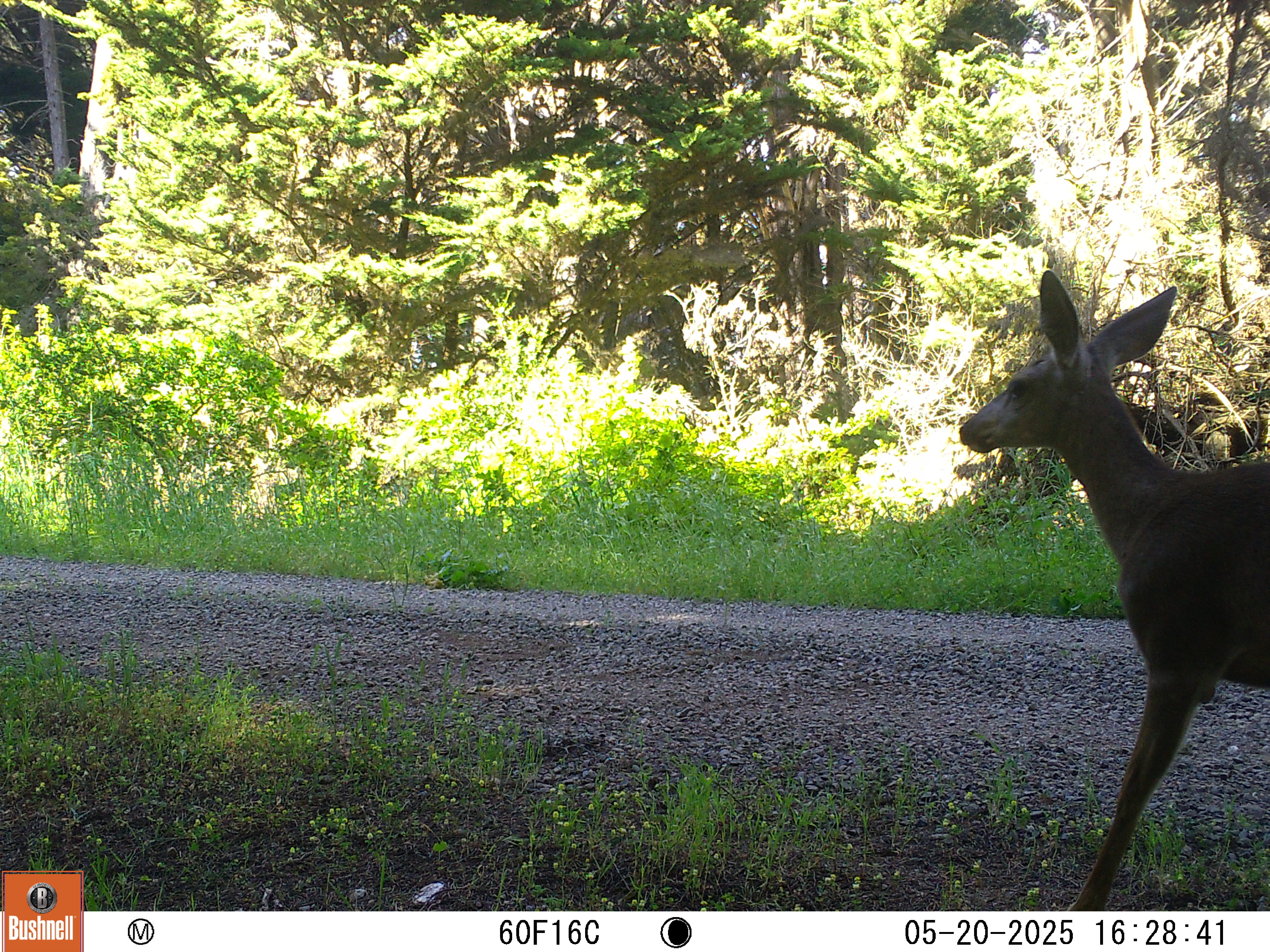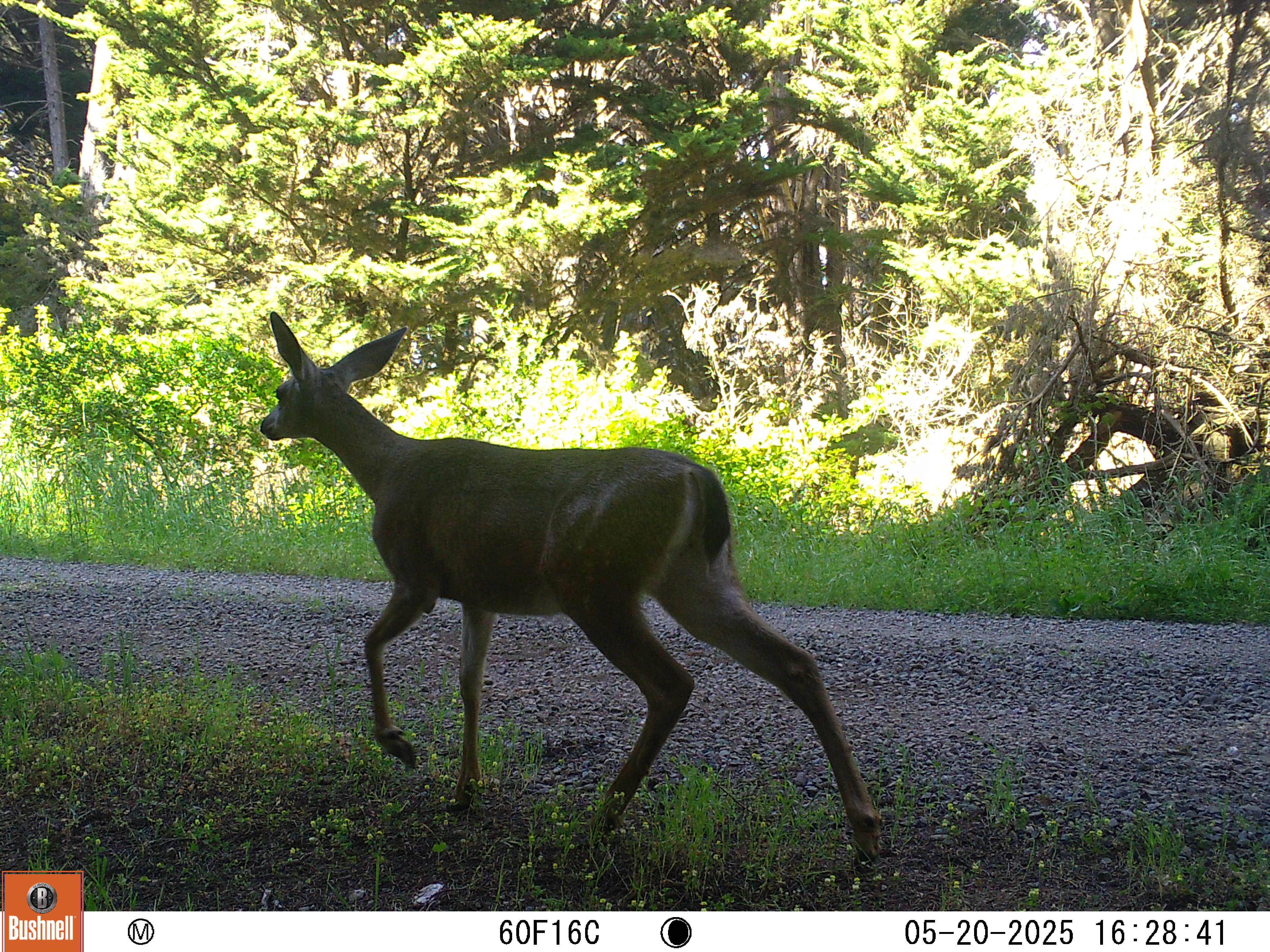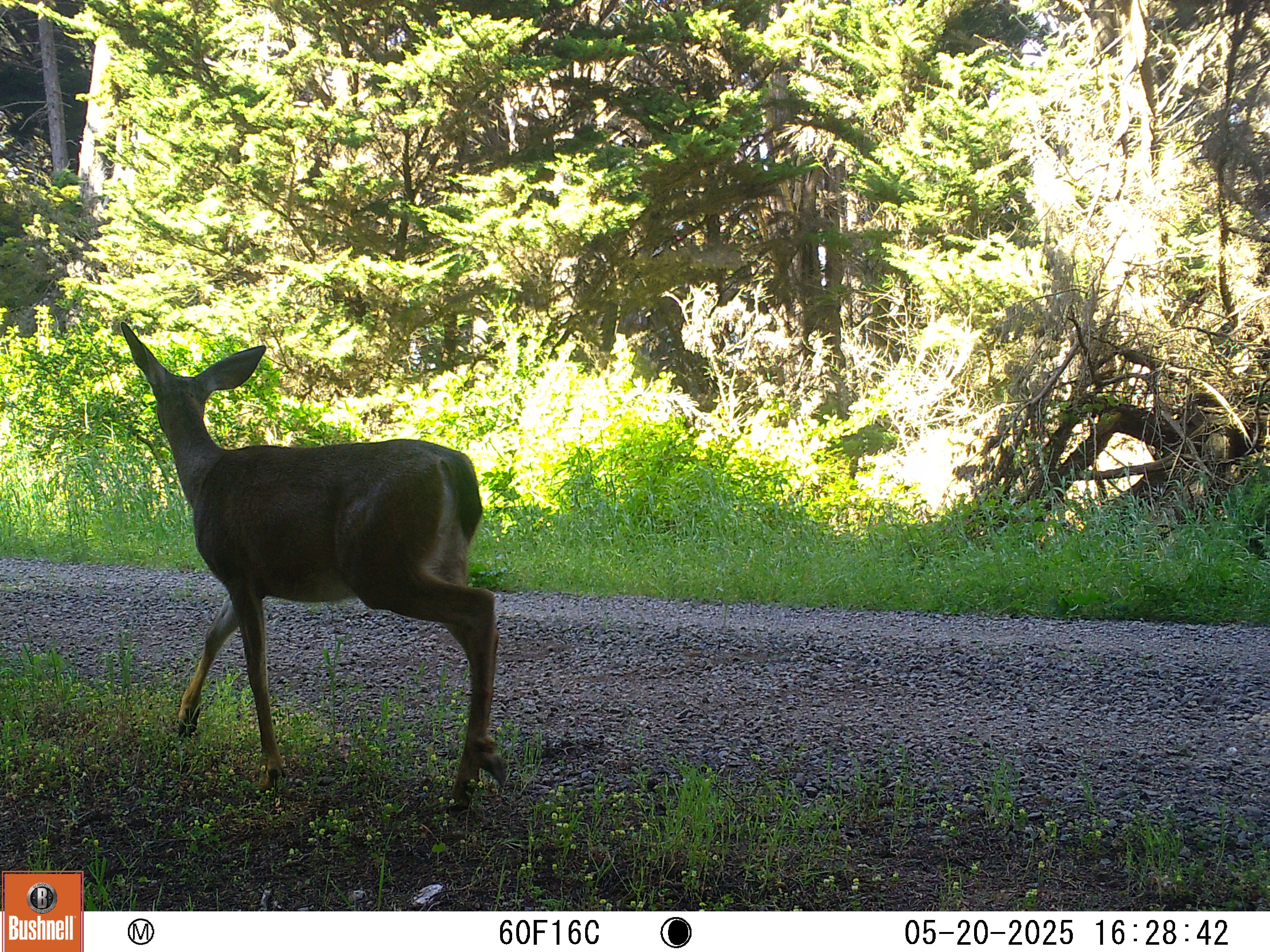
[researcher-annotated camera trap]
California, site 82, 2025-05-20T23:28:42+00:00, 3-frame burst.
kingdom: Animalia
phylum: Chordata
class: Mammalia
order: Artiodactyla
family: Cervidae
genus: Odocoileus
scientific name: Odocoileus hemionus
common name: mule deer